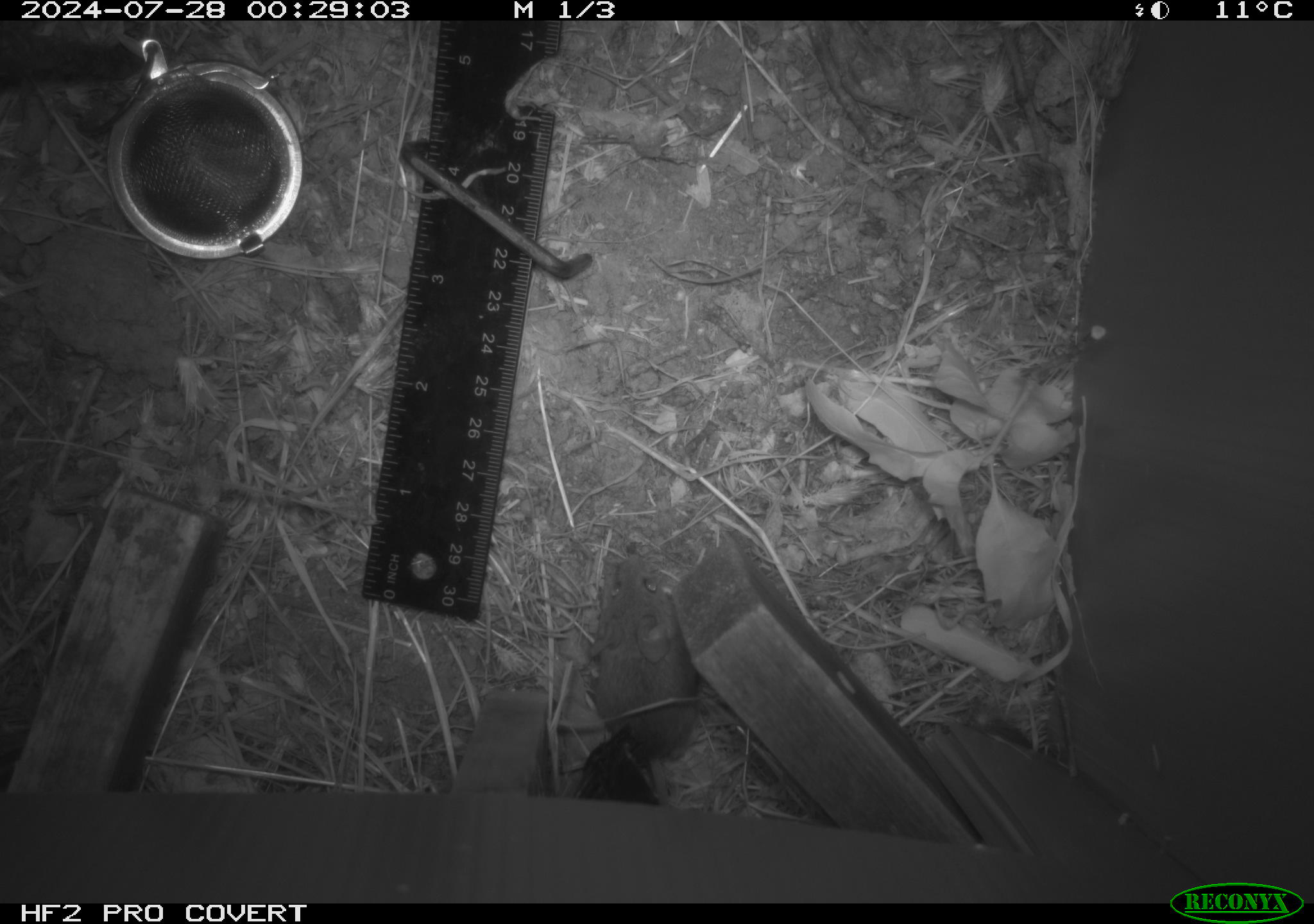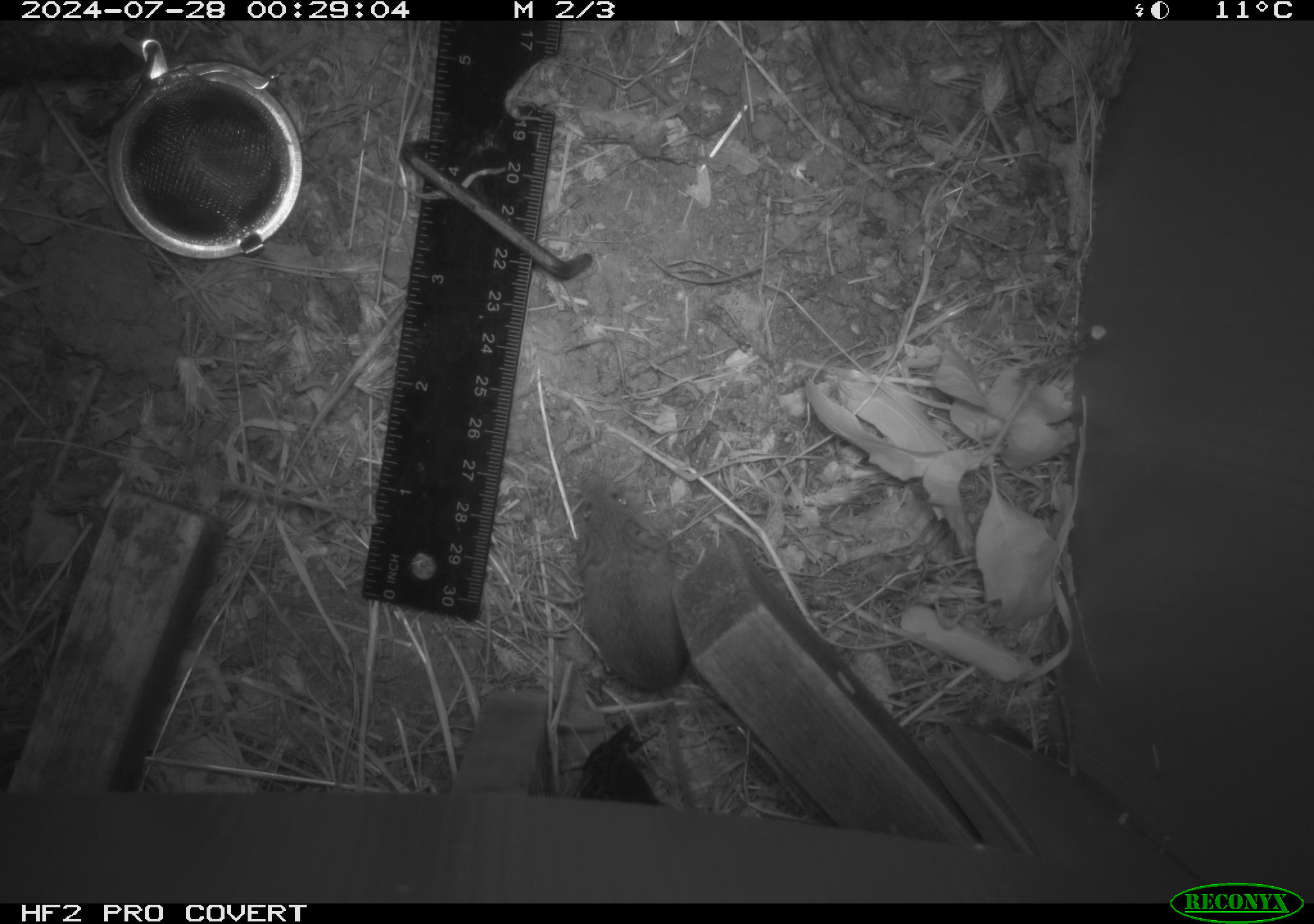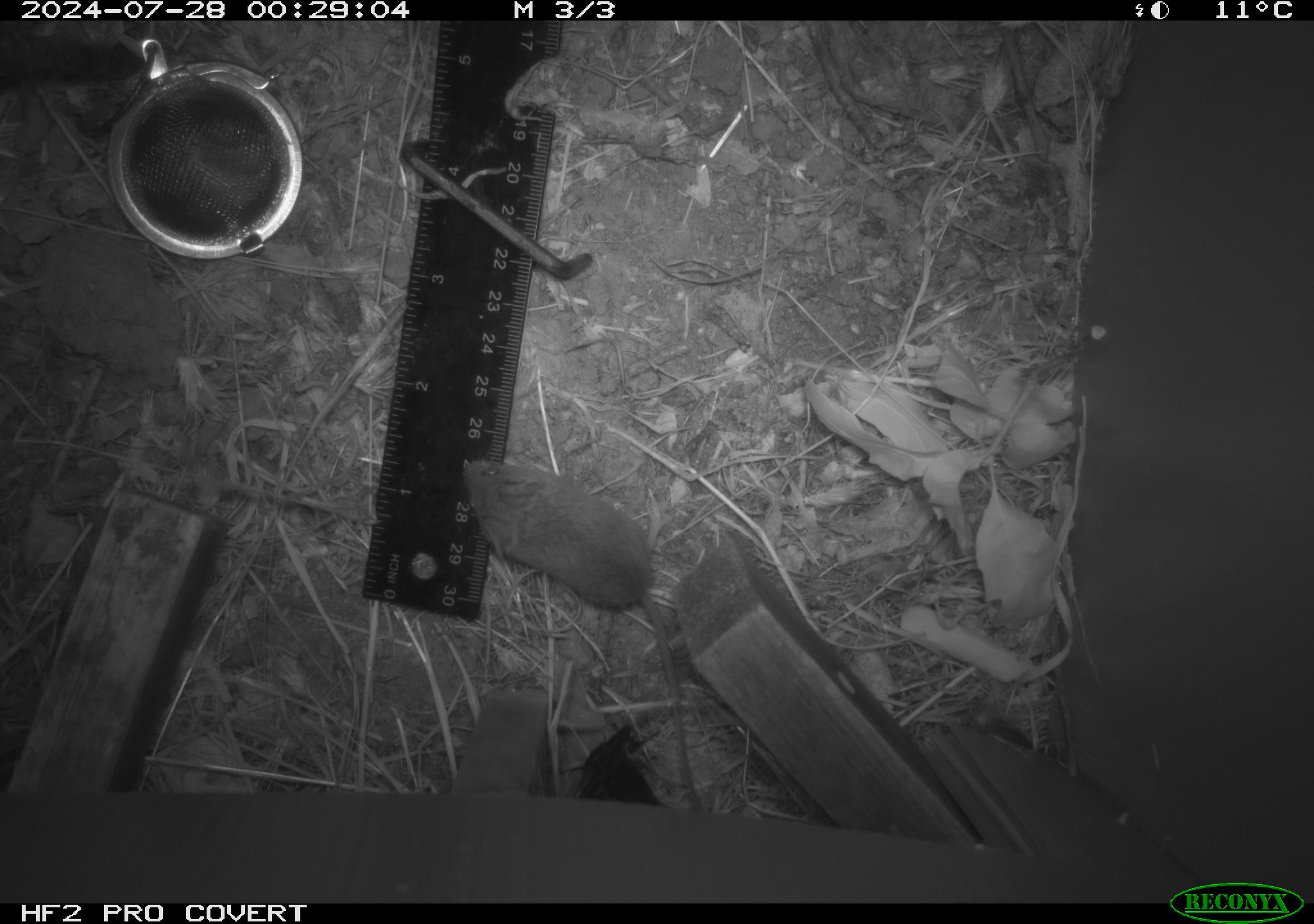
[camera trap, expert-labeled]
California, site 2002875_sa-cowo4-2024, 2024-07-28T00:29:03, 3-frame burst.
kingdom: Animalia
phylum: Chordata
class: Mammalia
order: Rodentia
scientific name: Rodentia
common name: mouse species